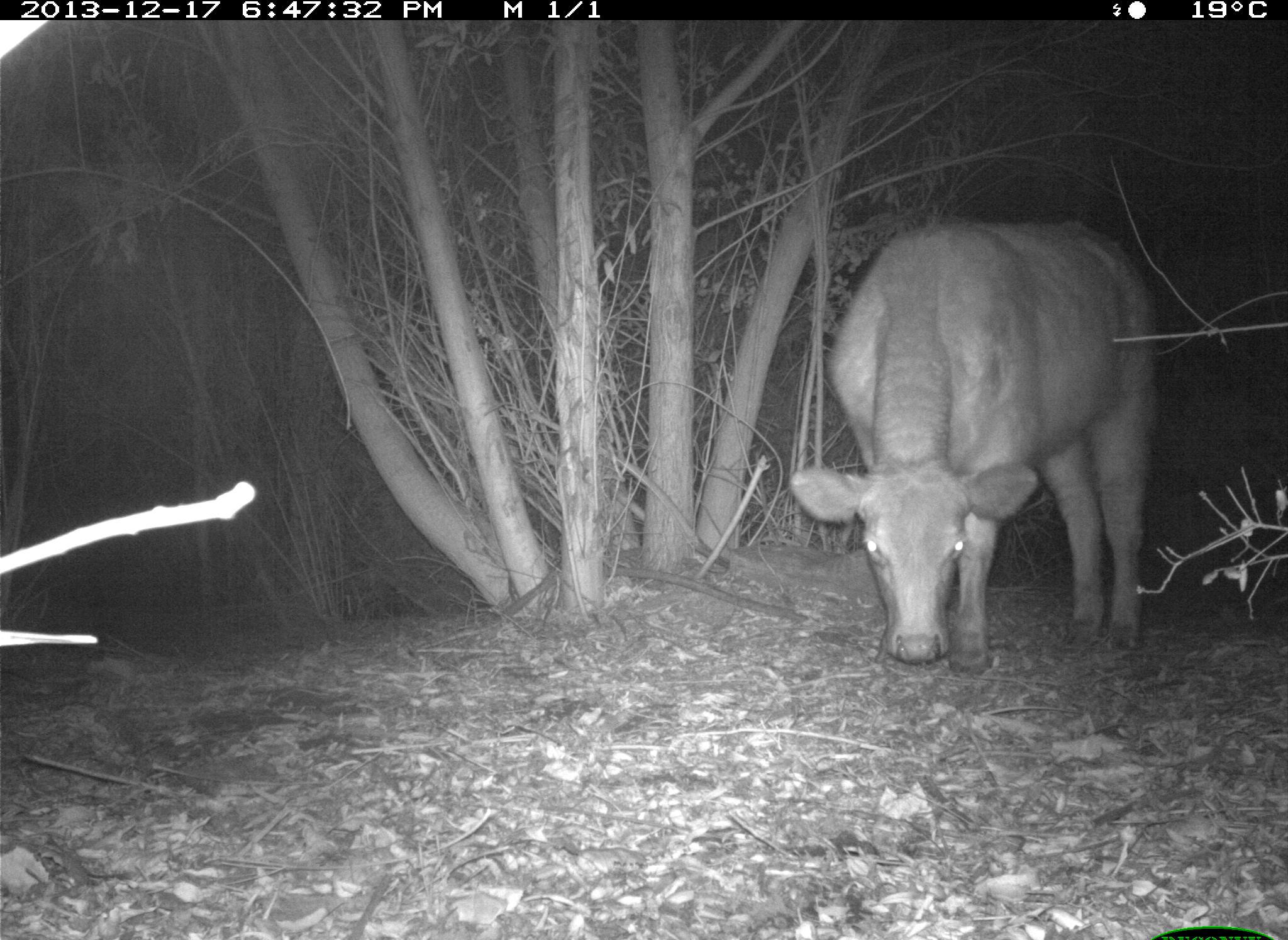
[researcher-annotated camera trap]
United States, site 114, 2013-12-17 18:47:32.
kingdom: Animalia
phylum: Chordata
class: Mammalia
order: Artiodactyla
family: Bovidae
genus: Bos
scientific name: Bos taurus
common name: cow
Cow (Bos taurus).